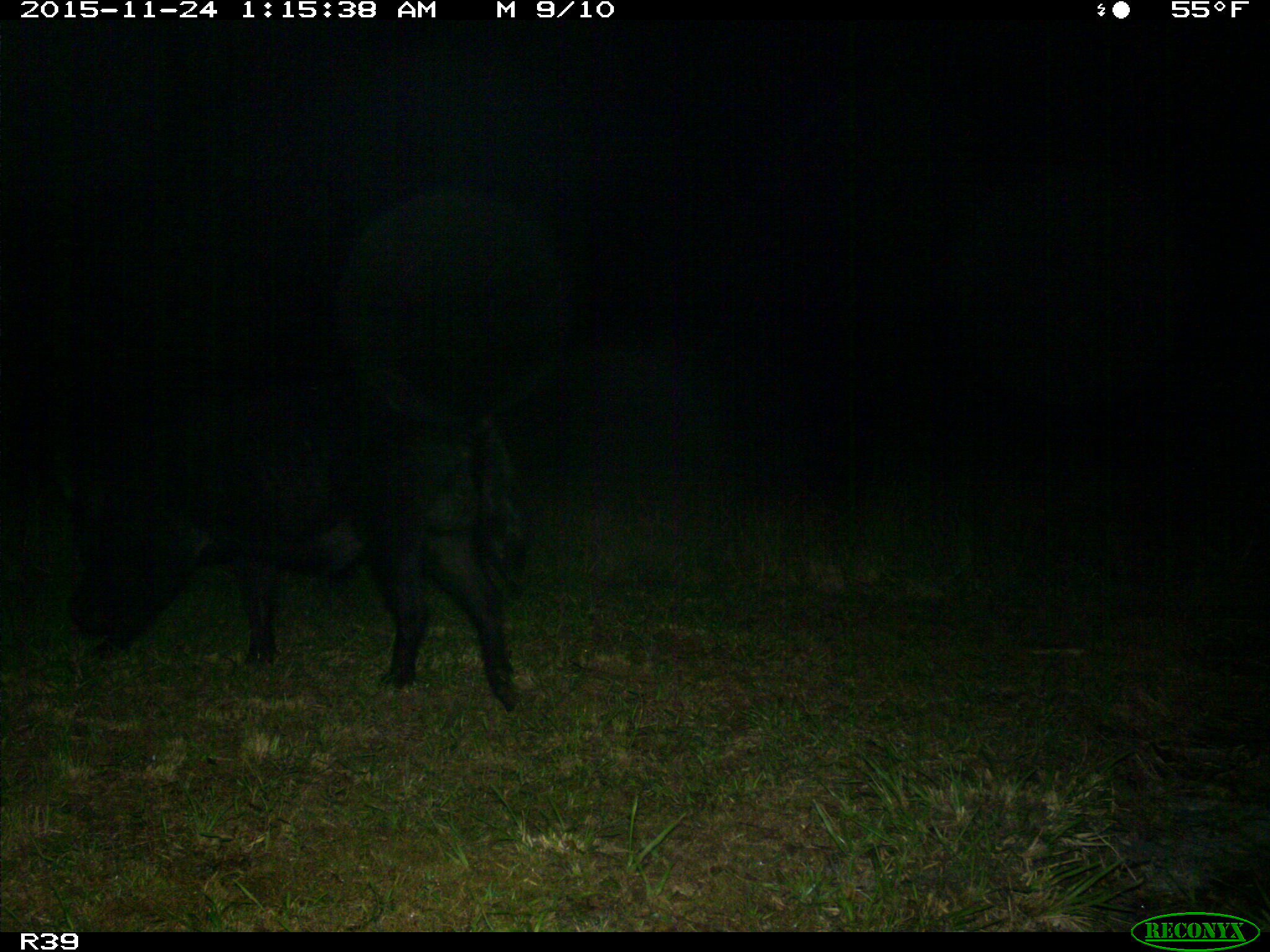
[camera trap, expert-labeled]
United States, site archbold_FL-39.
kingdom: Animalia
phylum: Chordata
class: Mammalia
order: Artiodactyla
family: Suidae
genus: Sus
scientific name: Sus scrofa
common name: wild boar